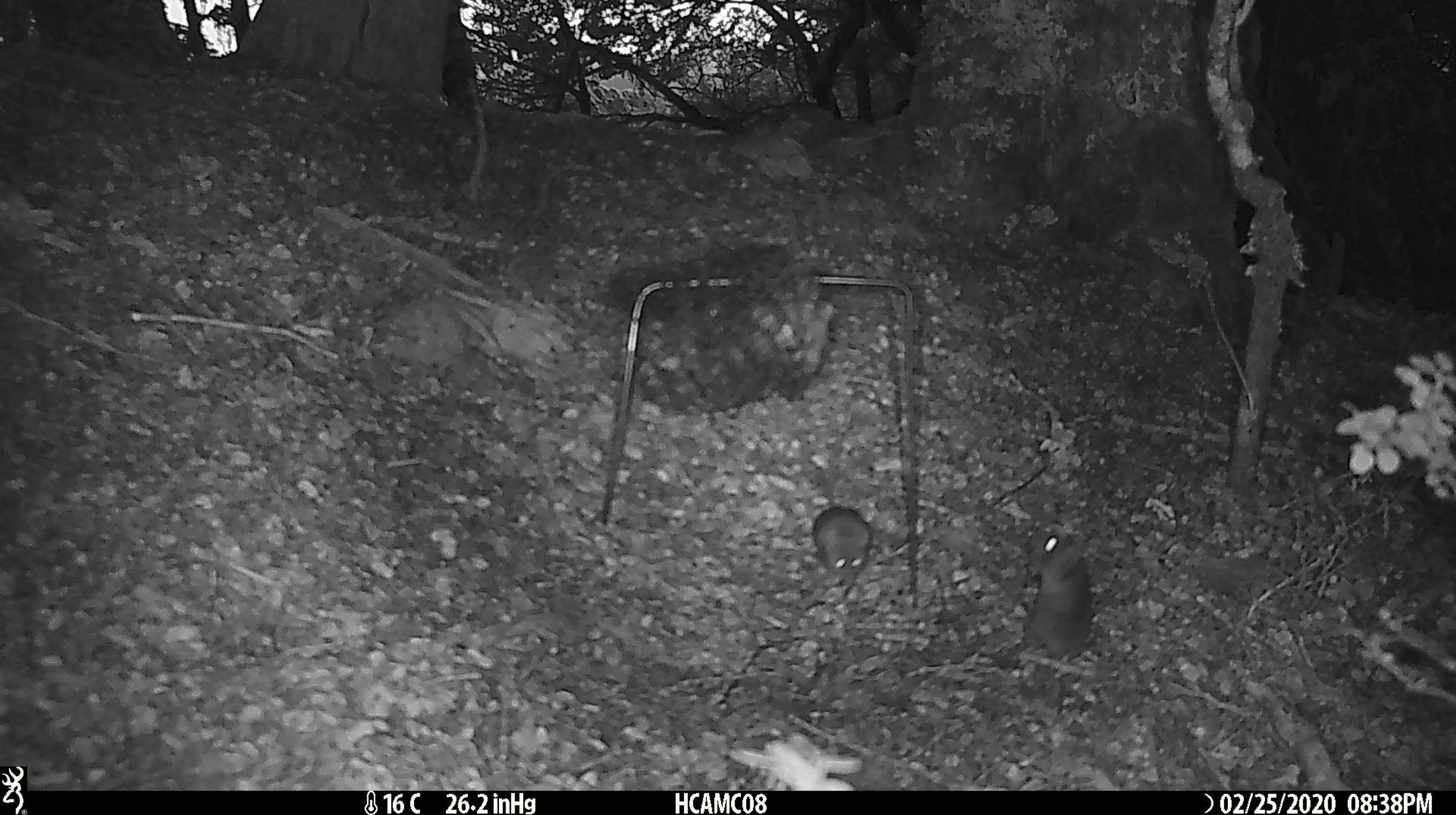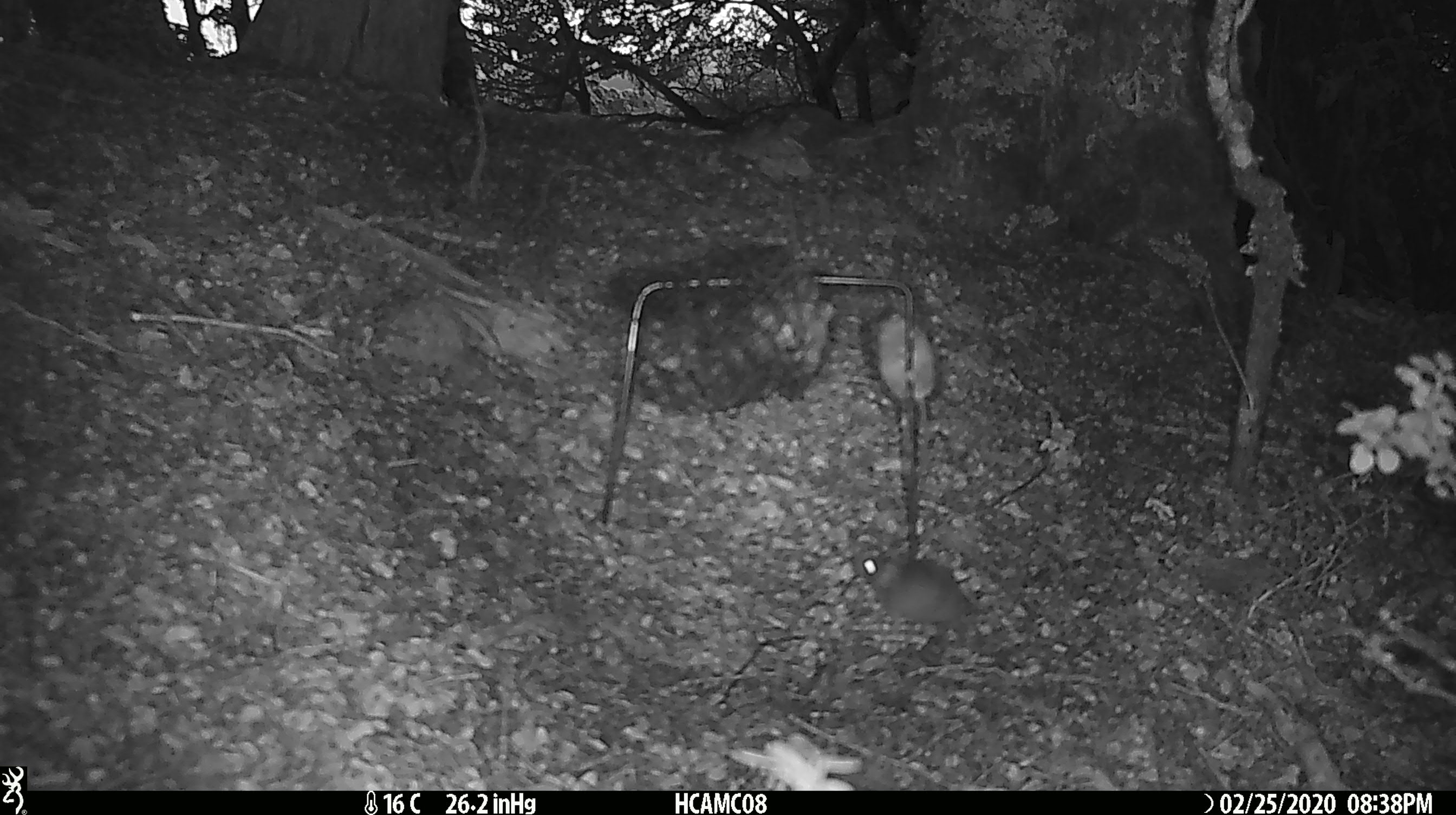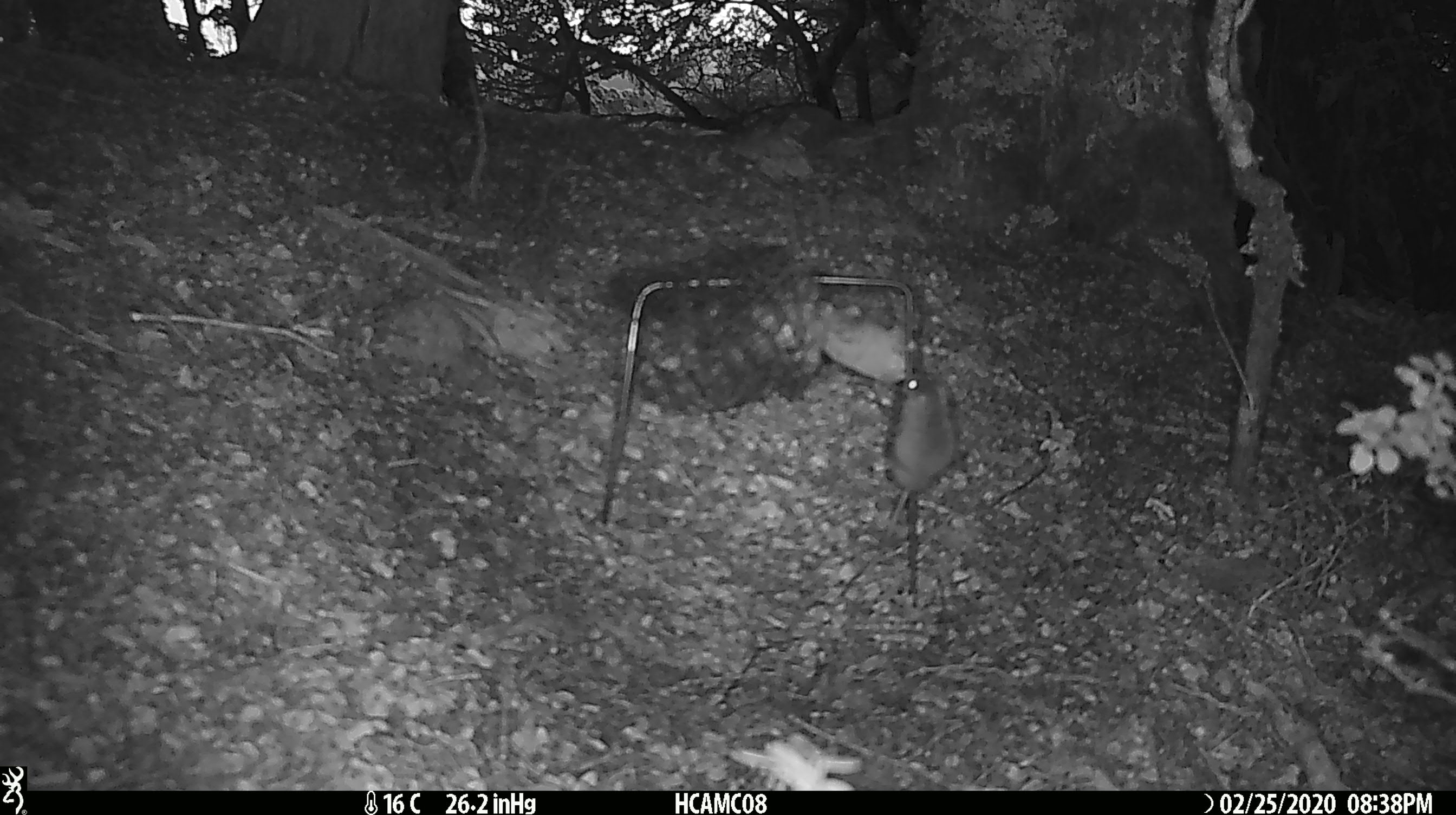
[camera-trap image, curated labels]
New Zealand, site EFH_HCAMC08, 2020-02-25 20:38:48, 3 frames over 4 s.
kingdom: Animalia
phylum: Chordata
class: Mammalia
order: Rodentia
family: Muridae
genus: Mus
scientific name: Mus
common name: mouse